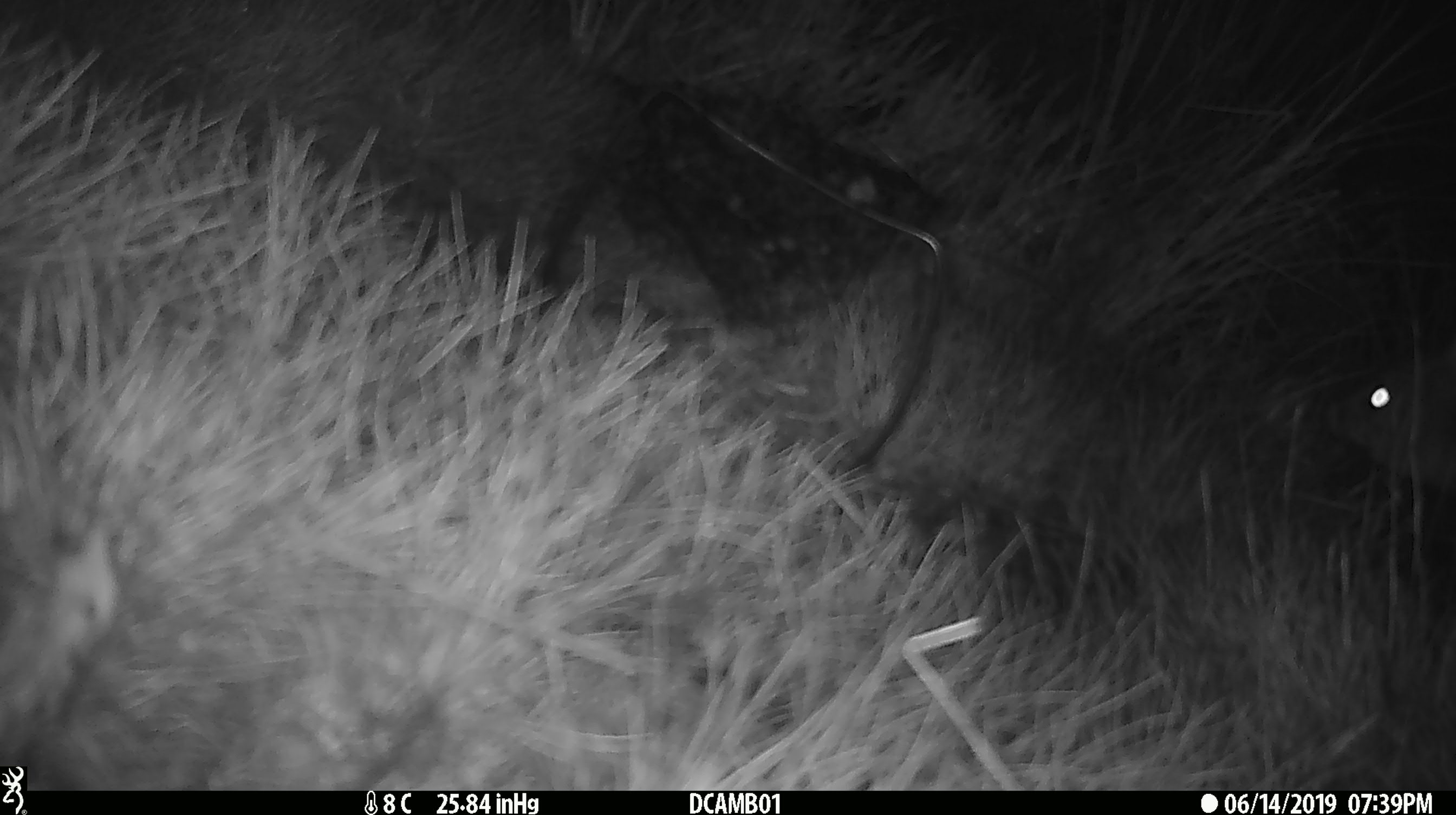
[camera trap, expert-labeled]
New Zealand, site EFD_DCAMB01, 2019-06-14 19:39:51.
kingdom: Animalia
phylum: Chordata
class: Mammalia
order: Diprotodontia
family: Phalangeridae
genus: Trichosurus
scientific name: Trichosurus vulpecula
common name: common brushtail possum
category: possum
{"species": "possum (common brushtail possum) (Trichosurus vulpecula)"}